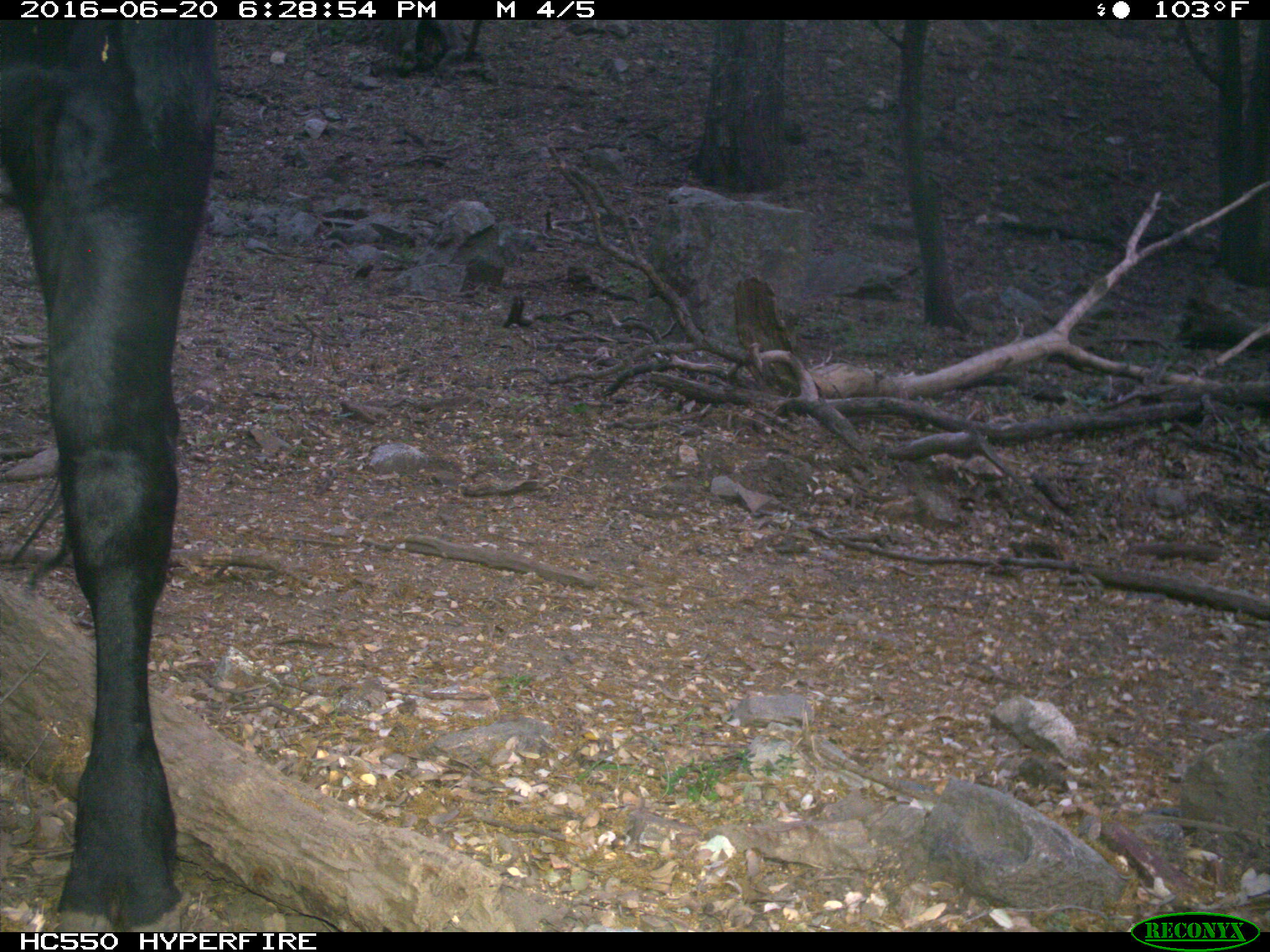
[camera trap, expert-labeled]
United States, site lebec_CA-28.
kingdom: Animalia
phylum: Chordata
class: Mammalia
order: Artiodactyla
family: Bovidae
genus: Bos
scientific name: Bos taurus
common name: domestic cow